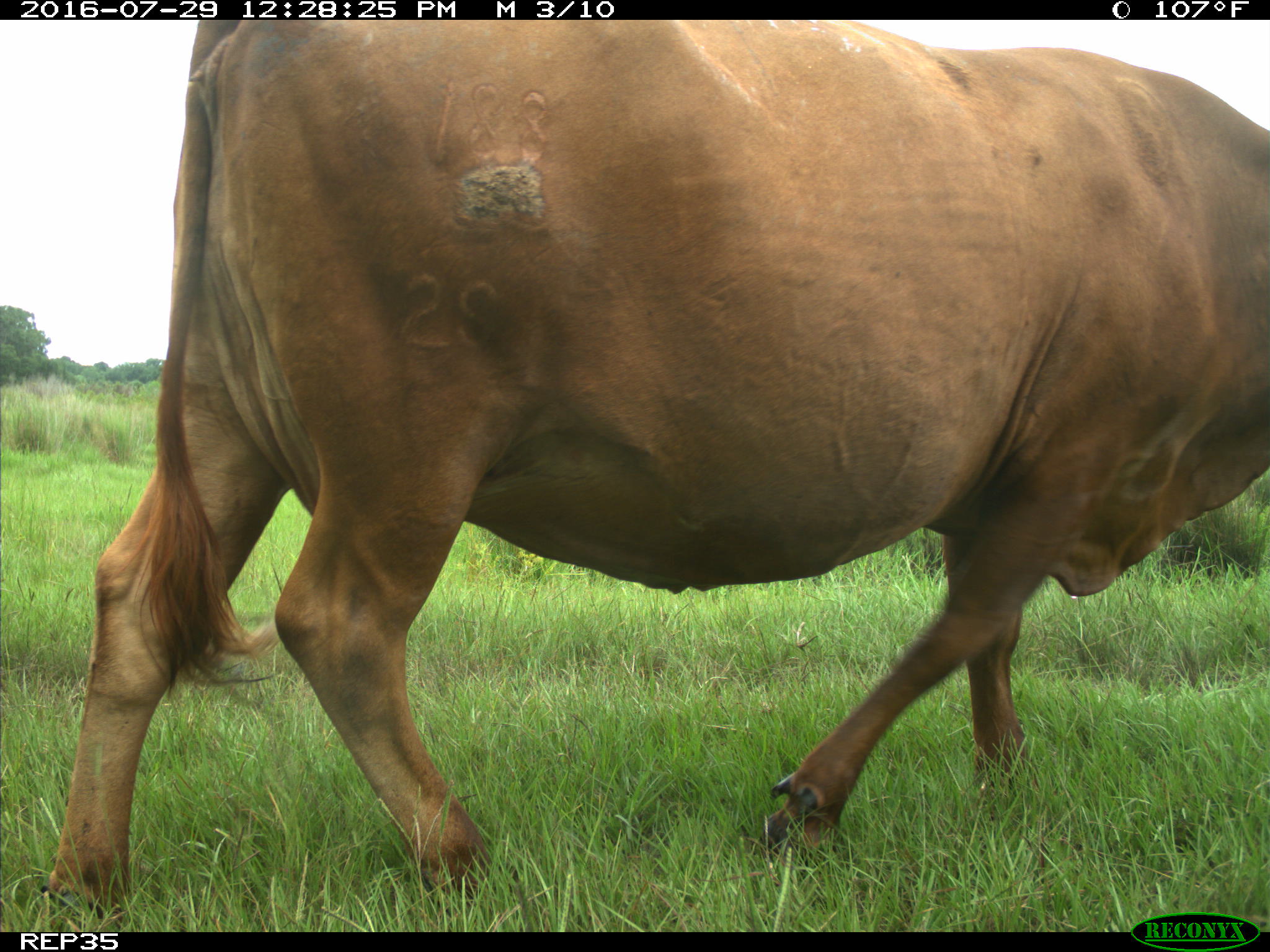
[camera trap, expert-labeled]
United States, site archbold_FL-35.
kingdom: Animalia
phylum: Chordata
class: Mammalia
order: Artiodactyla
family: Bovidae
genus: Bos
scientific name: Bos taurus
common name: domestic cow